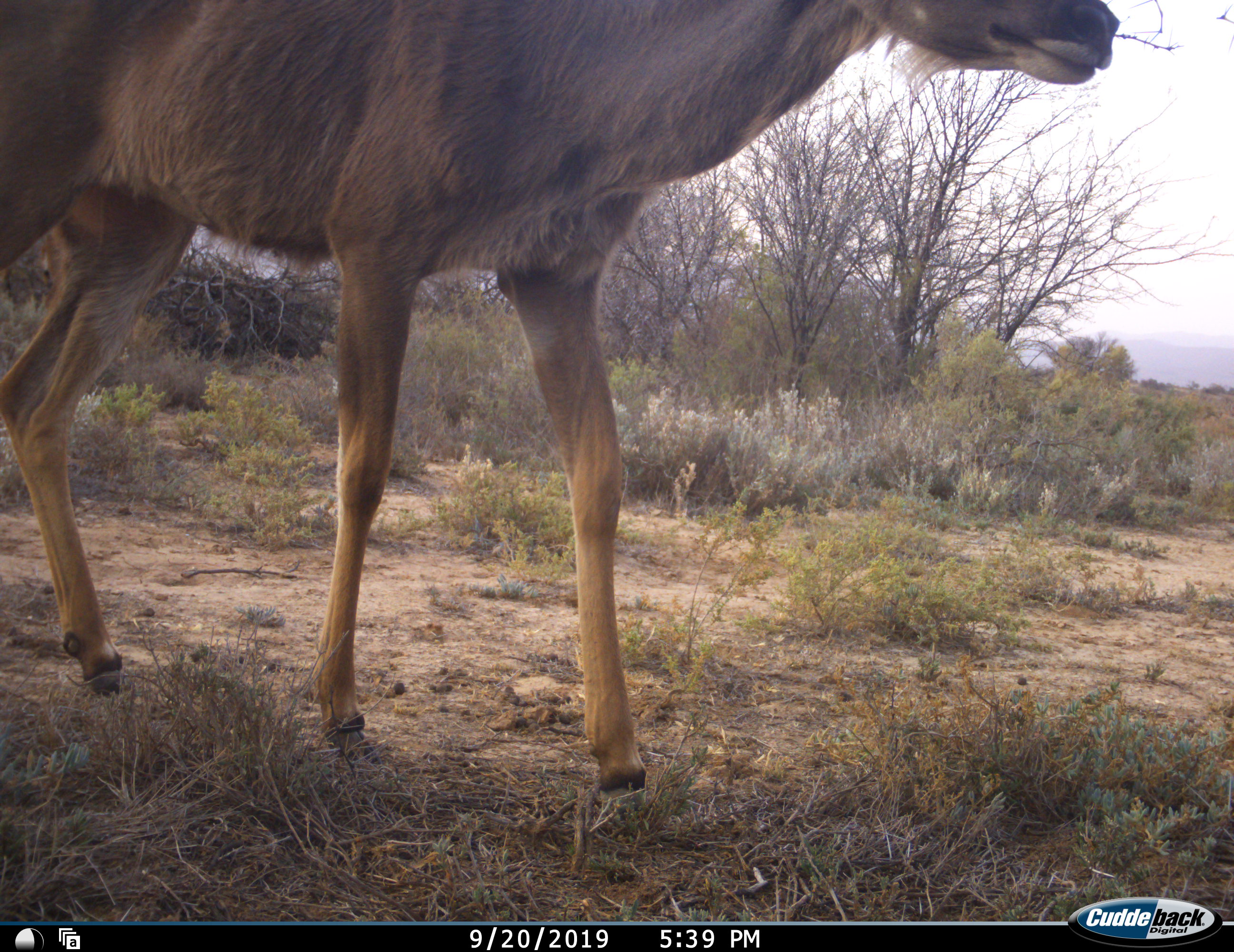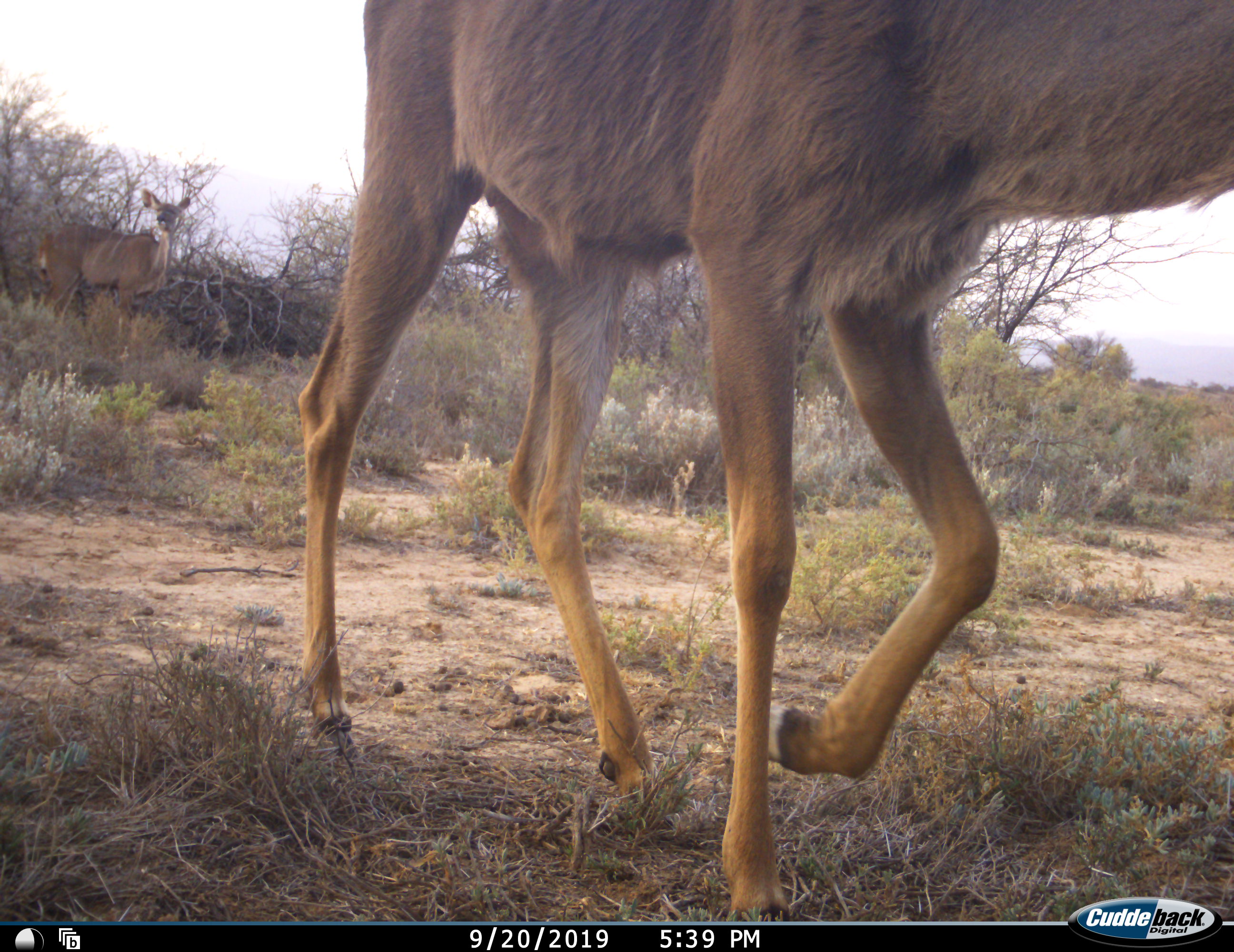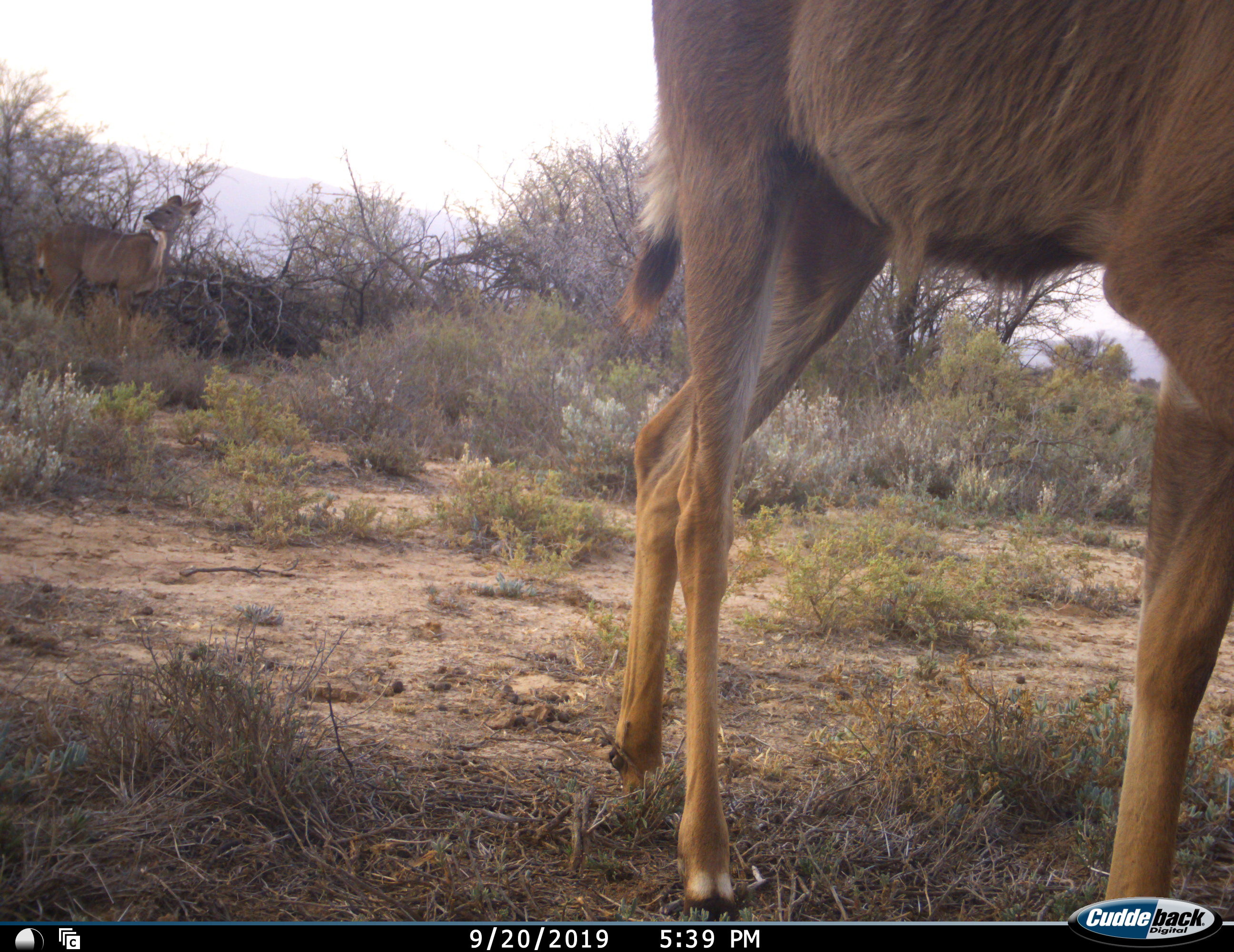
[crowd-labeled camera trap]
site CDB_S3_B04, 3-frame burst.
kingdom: Animalia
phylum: Chordata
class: Mammalia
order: Artiodactyla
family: Bovidae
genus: Tragelaphus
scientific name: Tragelaphus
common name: kudu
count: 2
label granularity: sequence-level